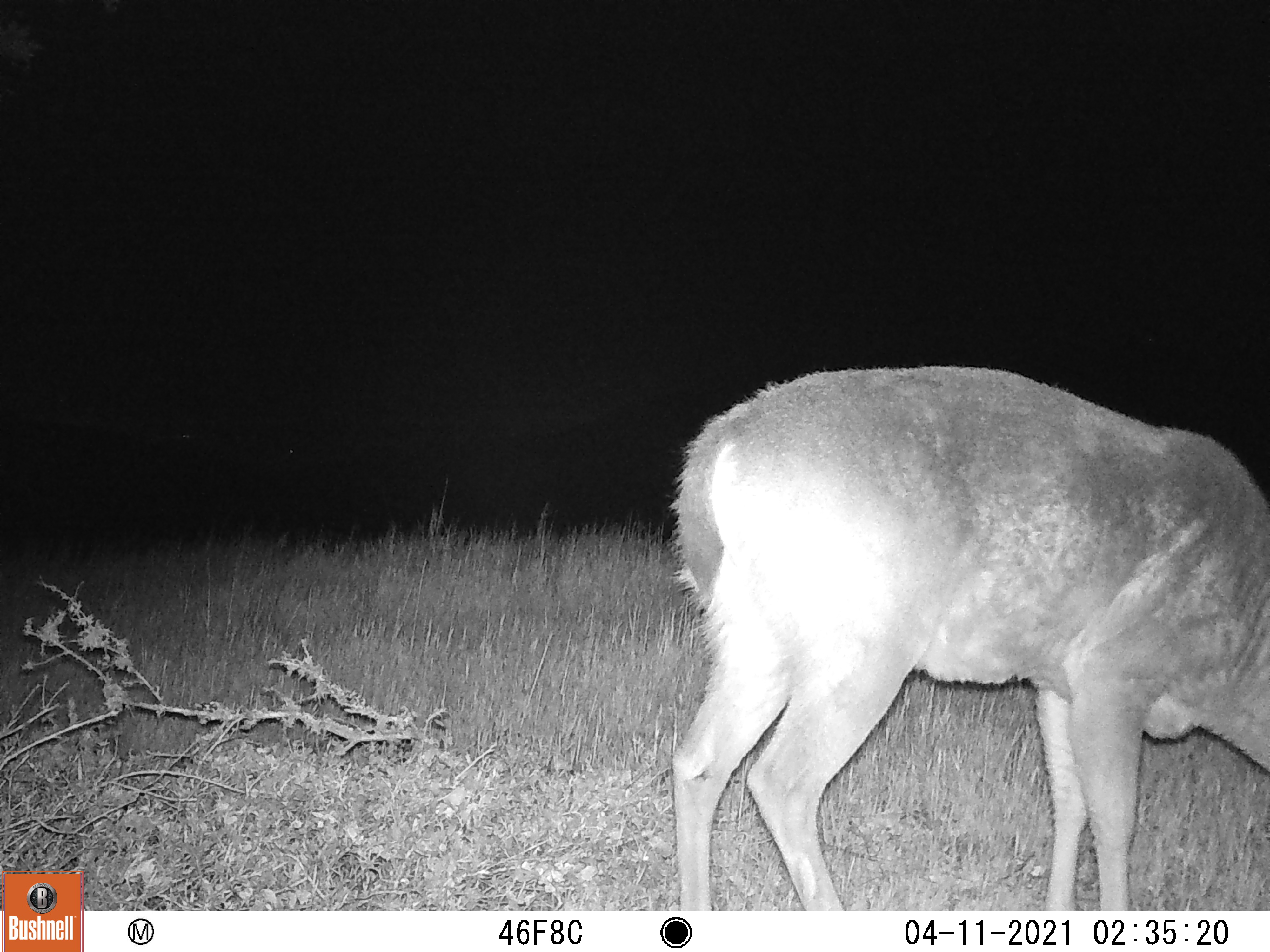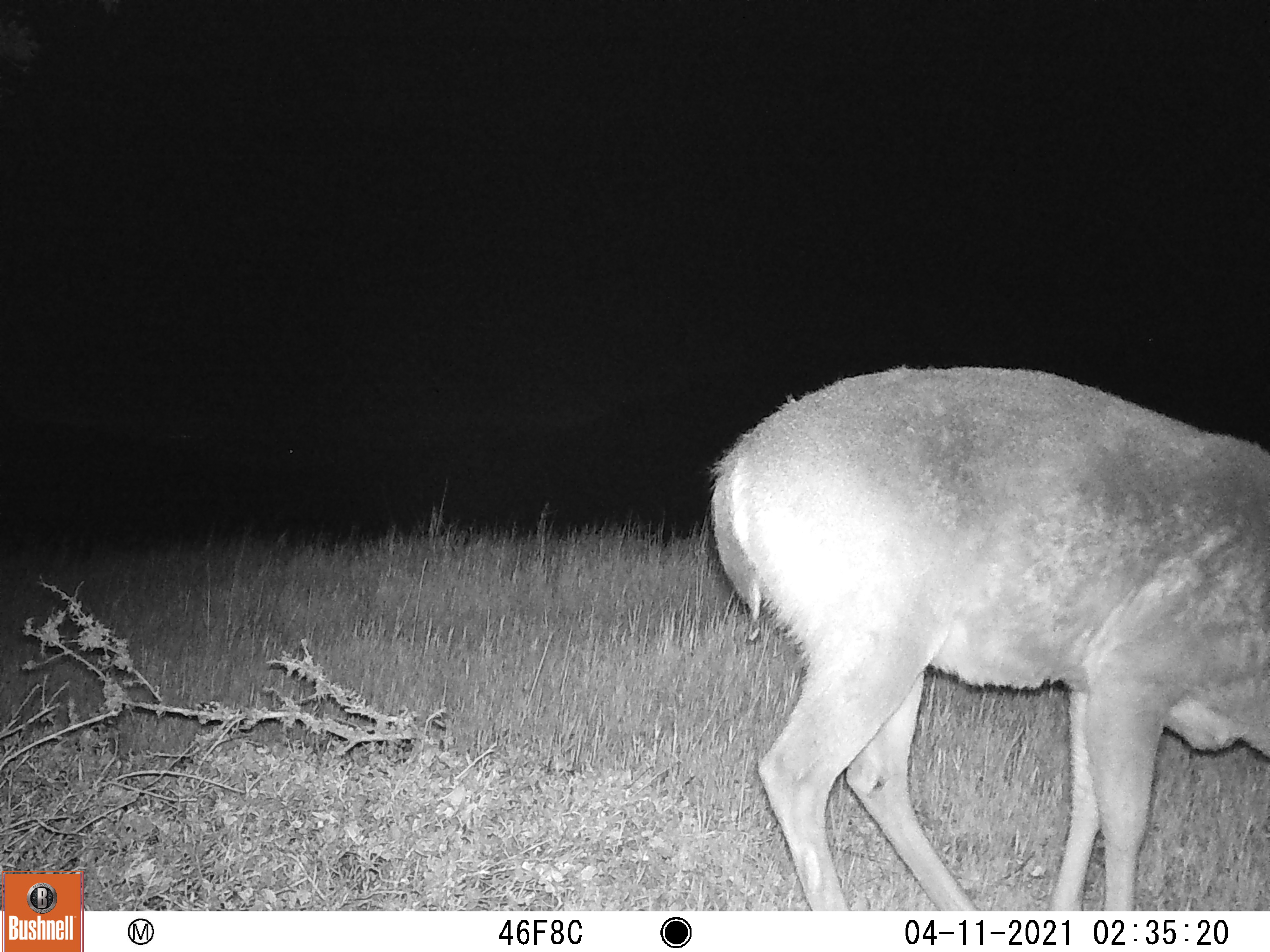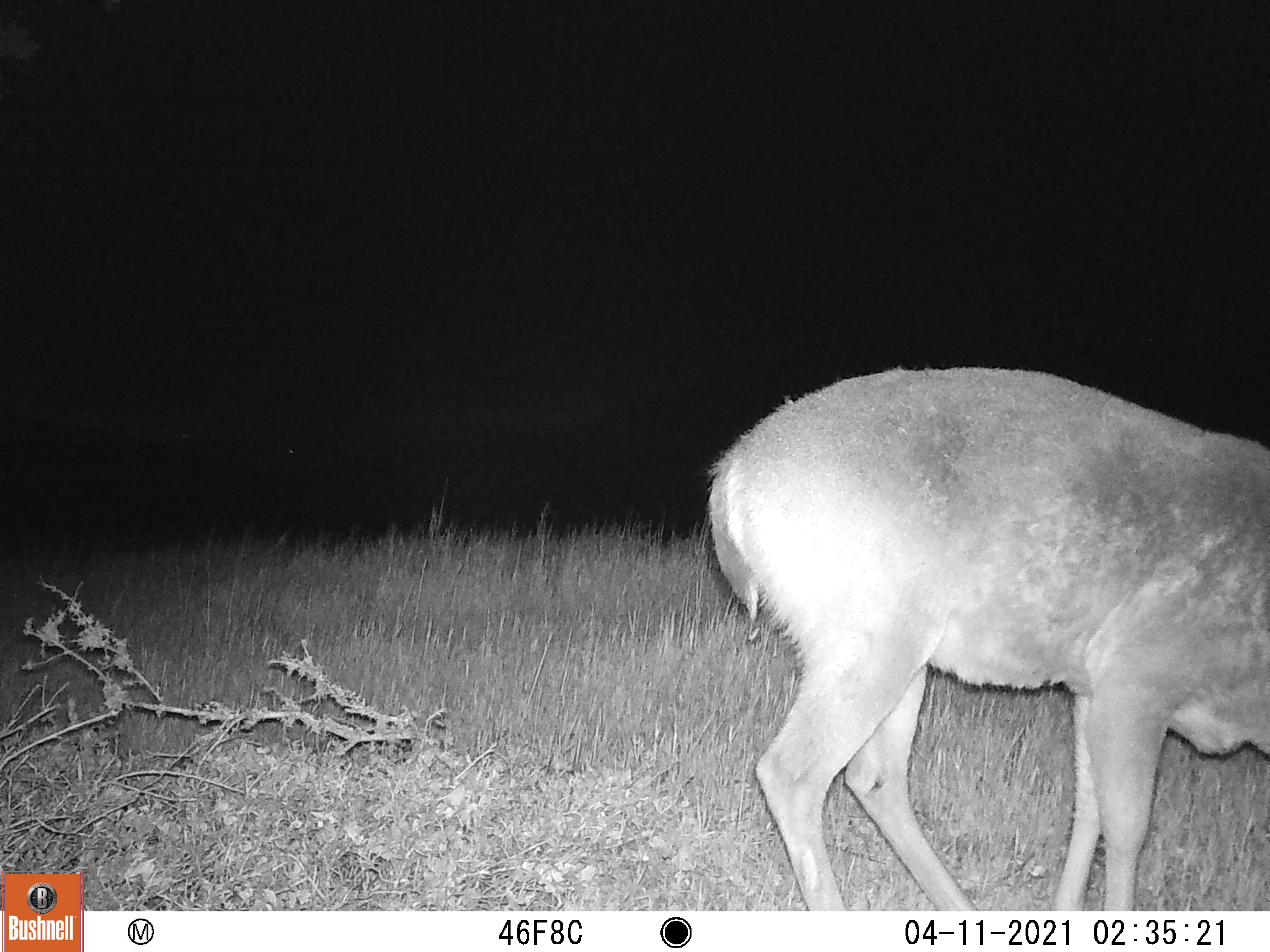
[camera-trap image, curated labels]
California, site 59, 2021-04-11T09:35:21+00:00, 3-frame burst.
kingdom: Animalia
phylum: Chordata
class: Mammalia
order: Artiodactyla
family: Cervidae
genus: Odocoileus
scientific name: Odocoileus hemionus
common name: mule deer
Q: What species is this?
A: Mule deer (Odocoileus hemionus).